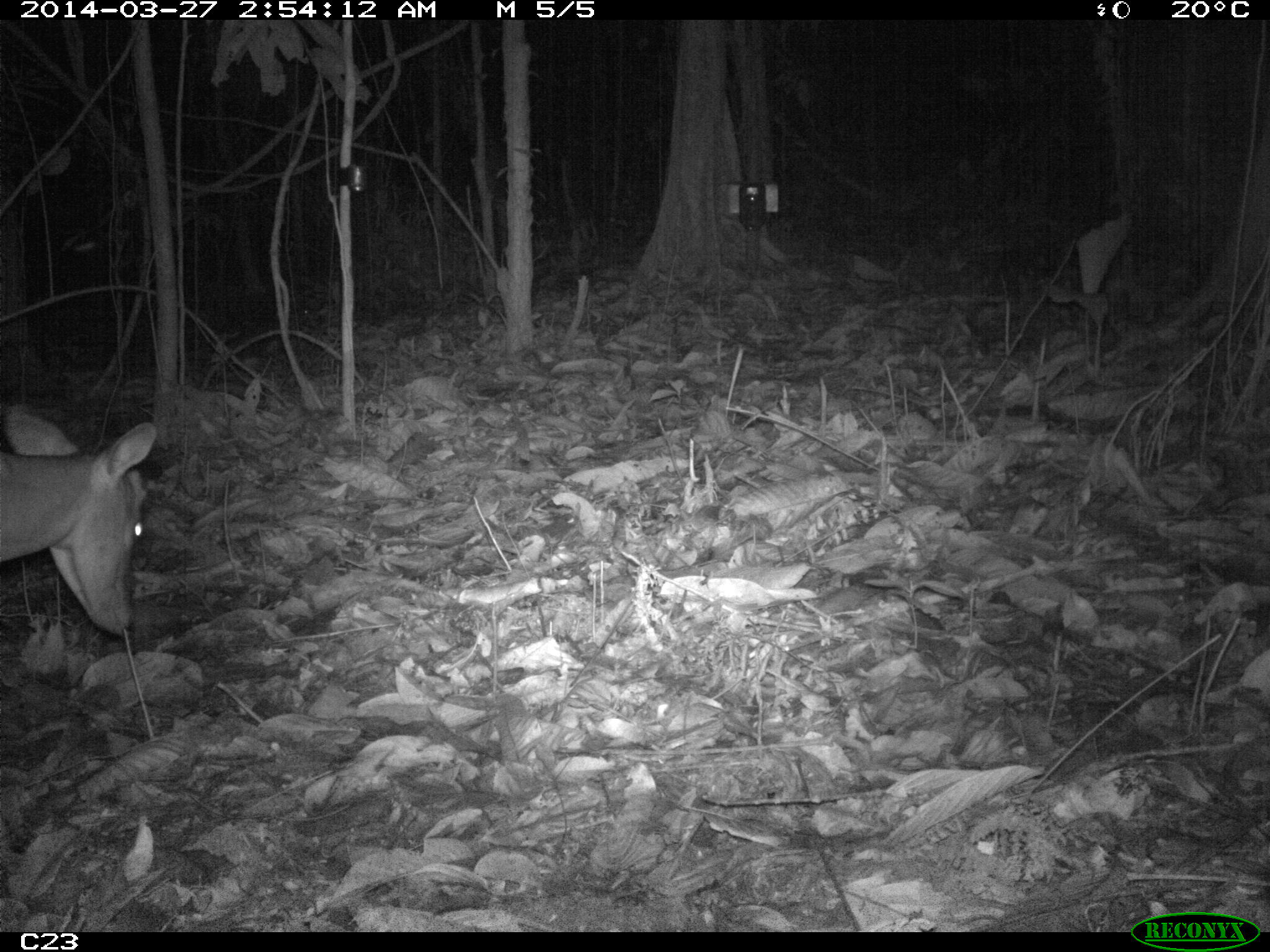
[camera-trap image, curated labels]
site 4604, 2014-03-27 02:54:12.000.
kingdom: Animalia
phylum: Chordata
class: Mammalia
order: Artiodactyla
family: Cervidae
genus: Mazama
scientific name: Mazama americana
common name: red brocket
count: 1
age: adult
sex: female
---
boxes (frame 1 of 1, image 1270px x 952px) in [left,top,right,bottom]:
mazama americana: [1,405,154,632]